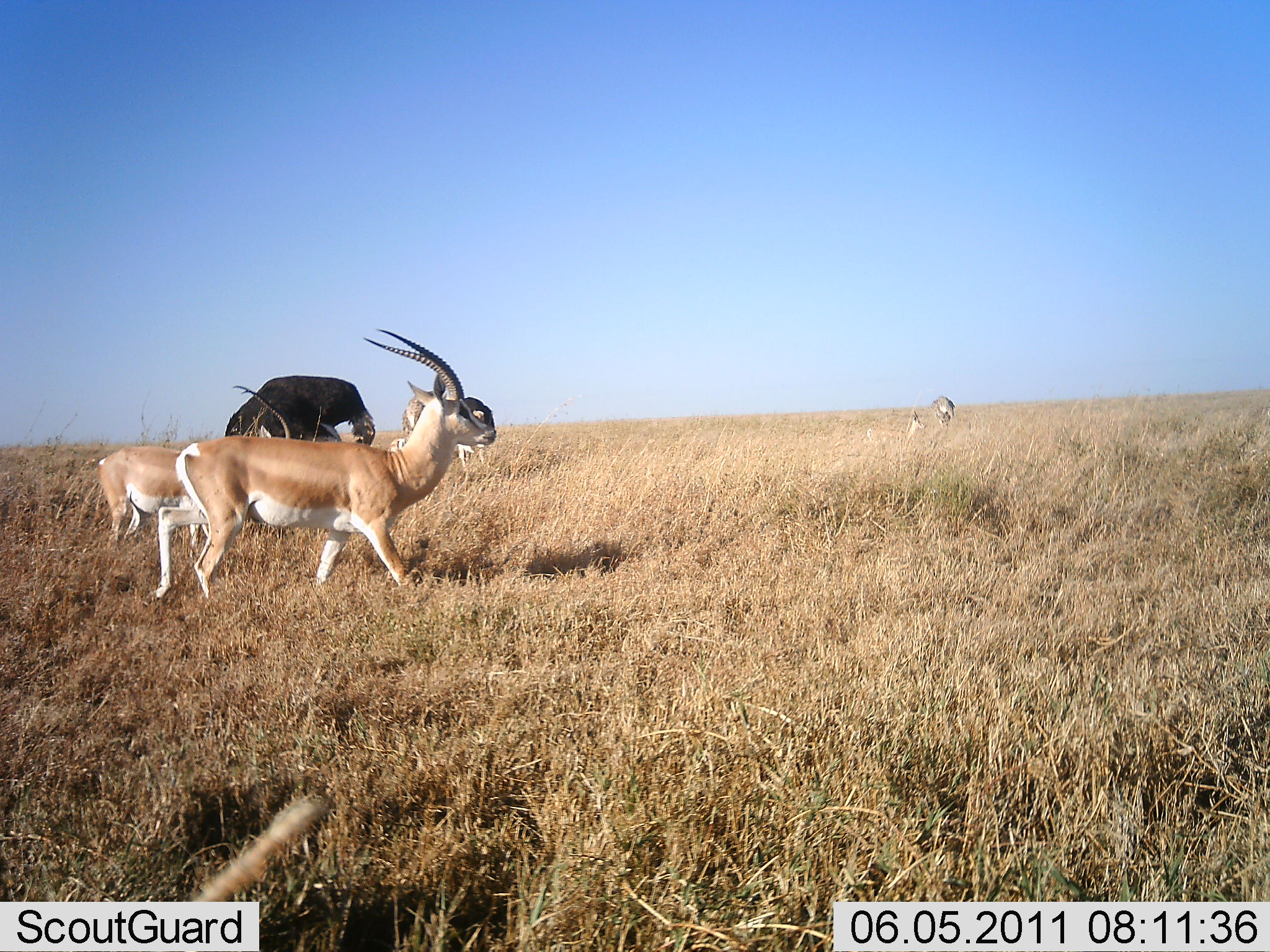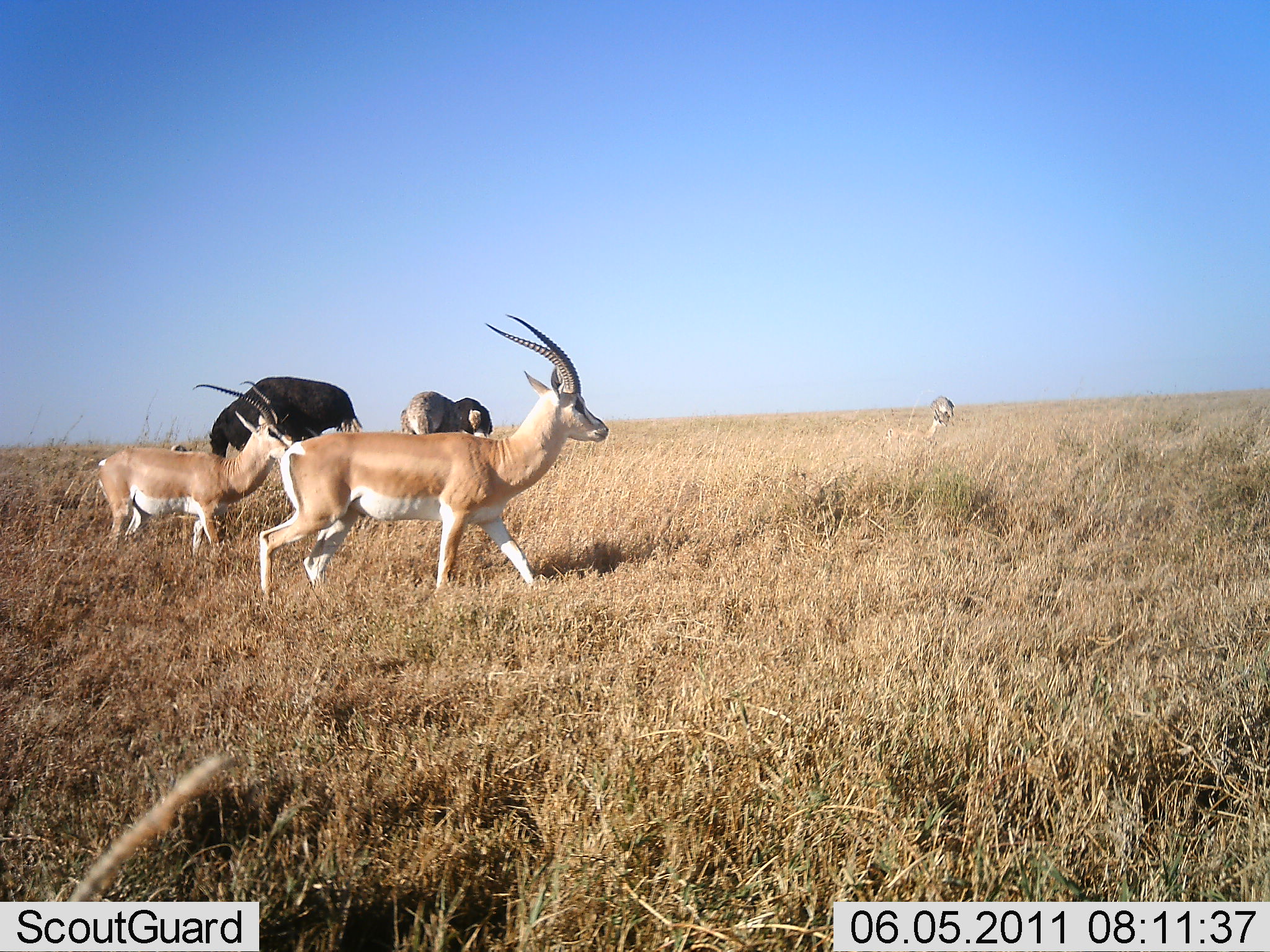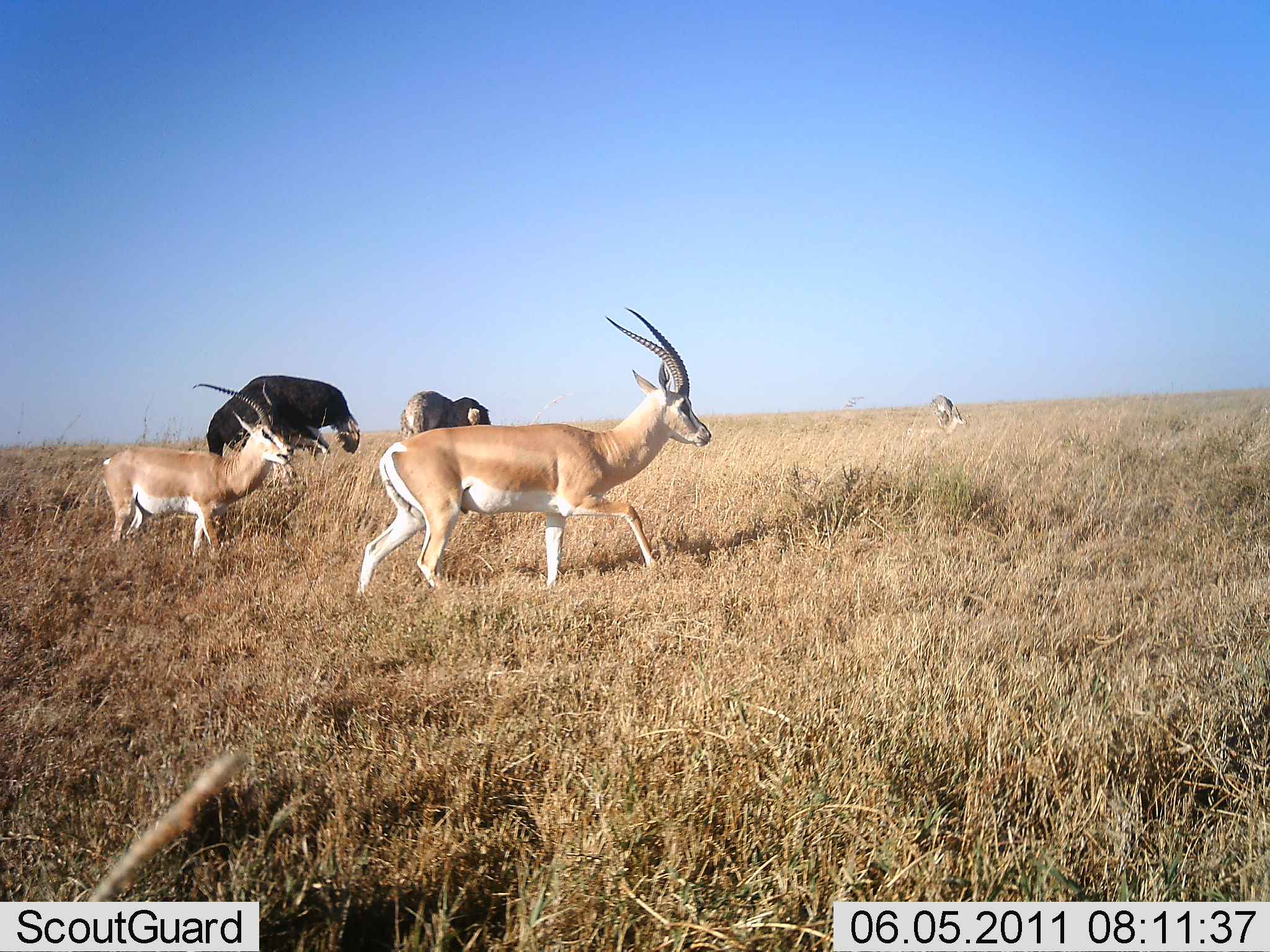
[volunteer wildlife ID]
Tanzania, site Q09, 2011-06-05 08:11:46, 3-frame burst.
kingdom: Animalia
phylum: Chordata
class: Mammalia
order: Artiodactyla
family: Bovidae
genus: Nanger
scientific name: Nanger granti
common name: grant's gazelle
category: gazellegrants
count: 3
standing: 26%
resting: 5%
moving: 100%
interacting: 5%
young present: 0%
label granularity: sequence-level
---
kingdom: Animalia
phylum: Chordata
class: Aves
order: Struthioniformes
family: Struthionidae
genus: Struthio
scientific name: Struthio camelus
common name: ostrich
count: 3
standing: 38%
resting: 0%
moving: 12%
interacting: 12%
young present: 0%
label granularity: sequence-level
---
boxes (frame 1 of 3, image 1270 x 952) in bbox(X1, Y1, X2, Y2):
animal: bbox(154, 327, 496, 599); bbox(97, 386, 291, 545); bbox(222, 375, 376, 448); bbox(389, 391, 477, 467); bbox(866, 410, 927, 442); bbox(931, 396, 956, 430)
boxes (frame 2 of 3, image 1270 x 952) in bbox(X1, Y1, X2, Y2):
animal: bbox(257, 312, 610, 596); bbox(97, 382, 296, 549); bbox(207, 375, 362, 456); bbox(397, 391, 494, 439); bbox(931, 396, 956, 430)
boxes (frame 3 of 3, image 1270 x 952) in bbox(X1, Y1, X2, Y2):
animal: bbox(358, 305, 713, 598); bbox(99, 383, 291, 551); bbox(204, 373, 359, 457); bbox(398, 391, 492, 438); bbox(931, 396, 958, 430)